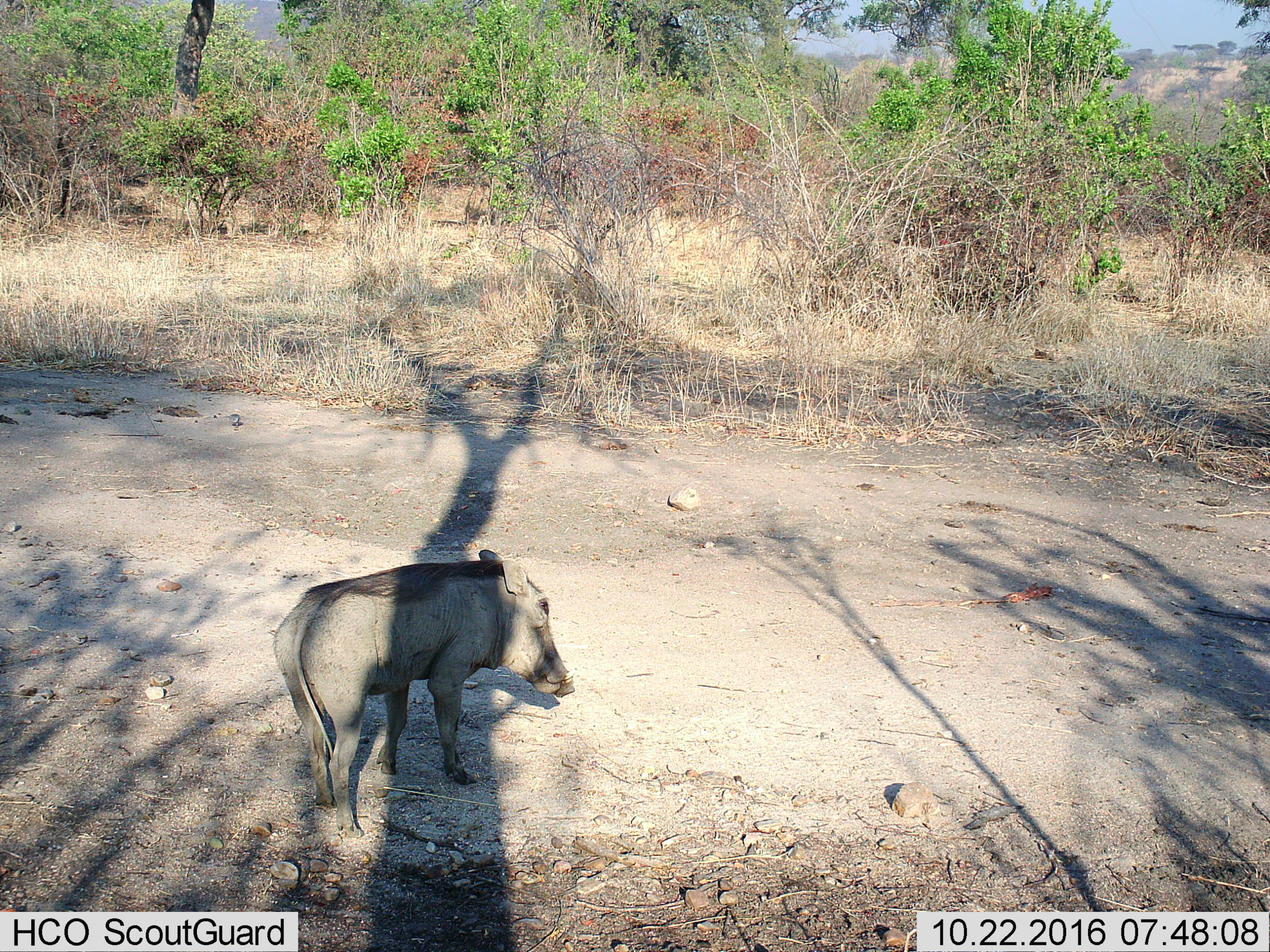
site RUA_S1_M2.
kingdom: Animalia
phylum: Chordata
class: Mammalia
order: Artiodactyla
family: Suidae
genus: Phacochoerus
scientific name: Phacochoerus africanus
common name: warthog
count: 1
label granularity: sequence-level